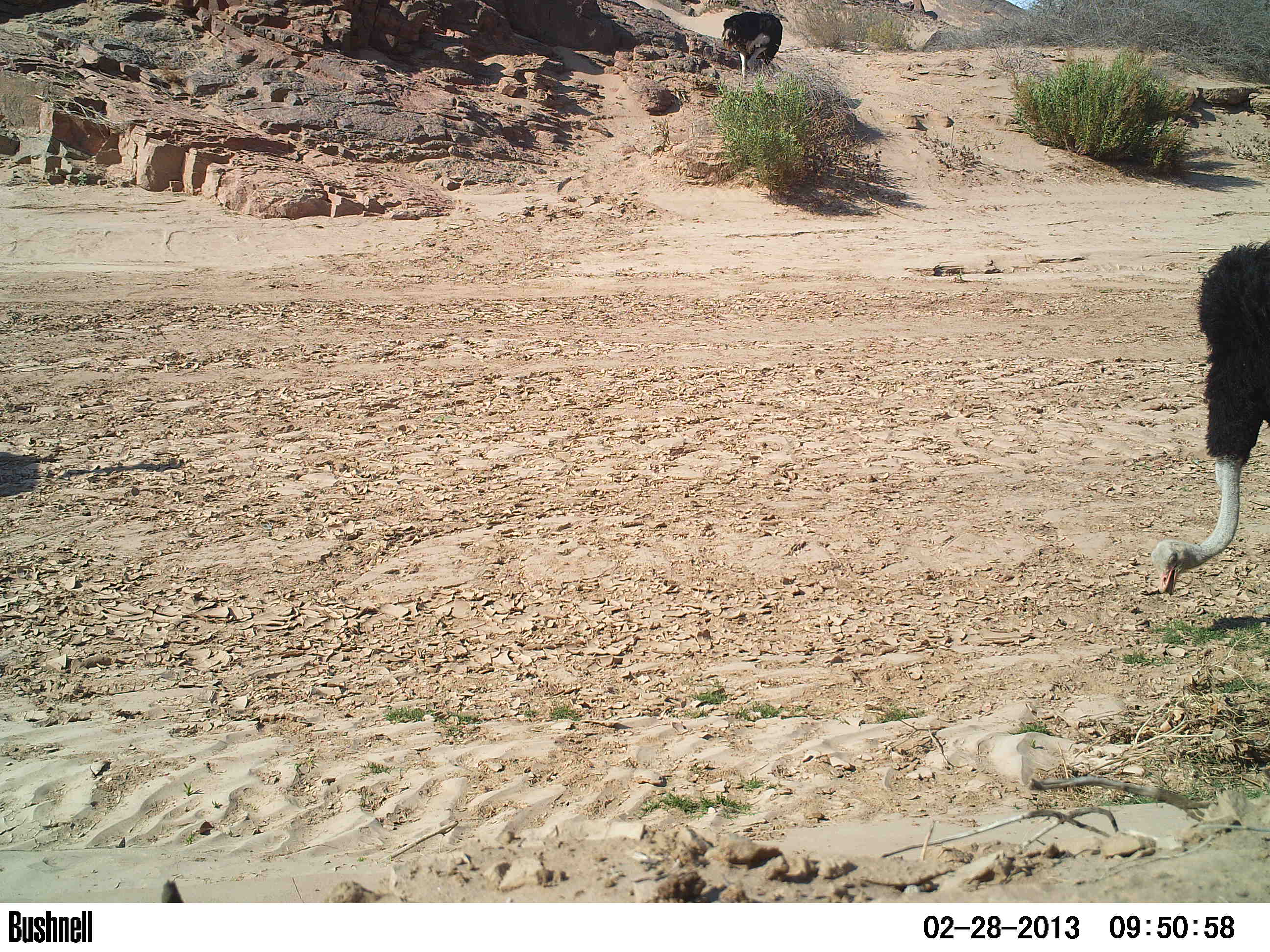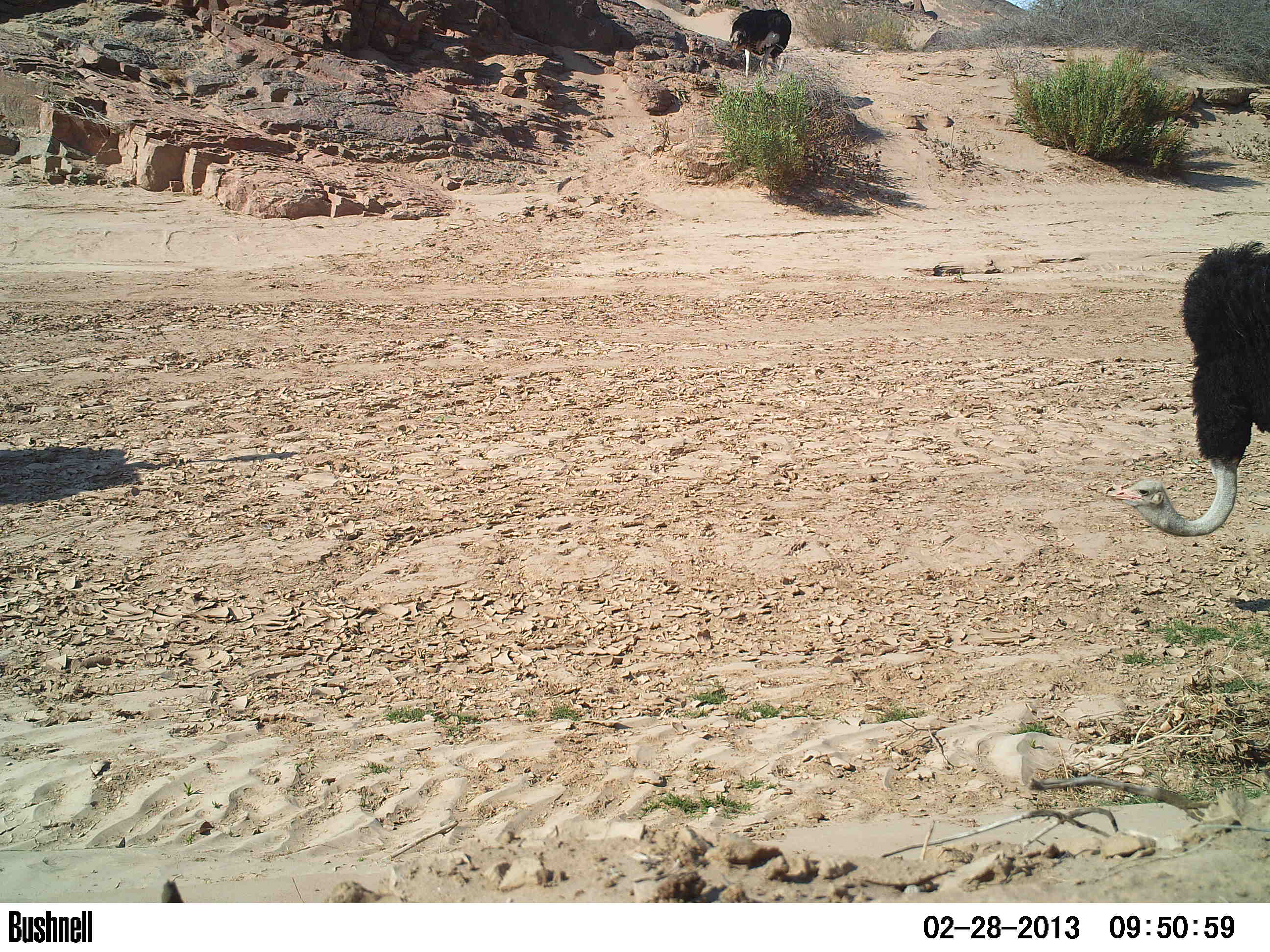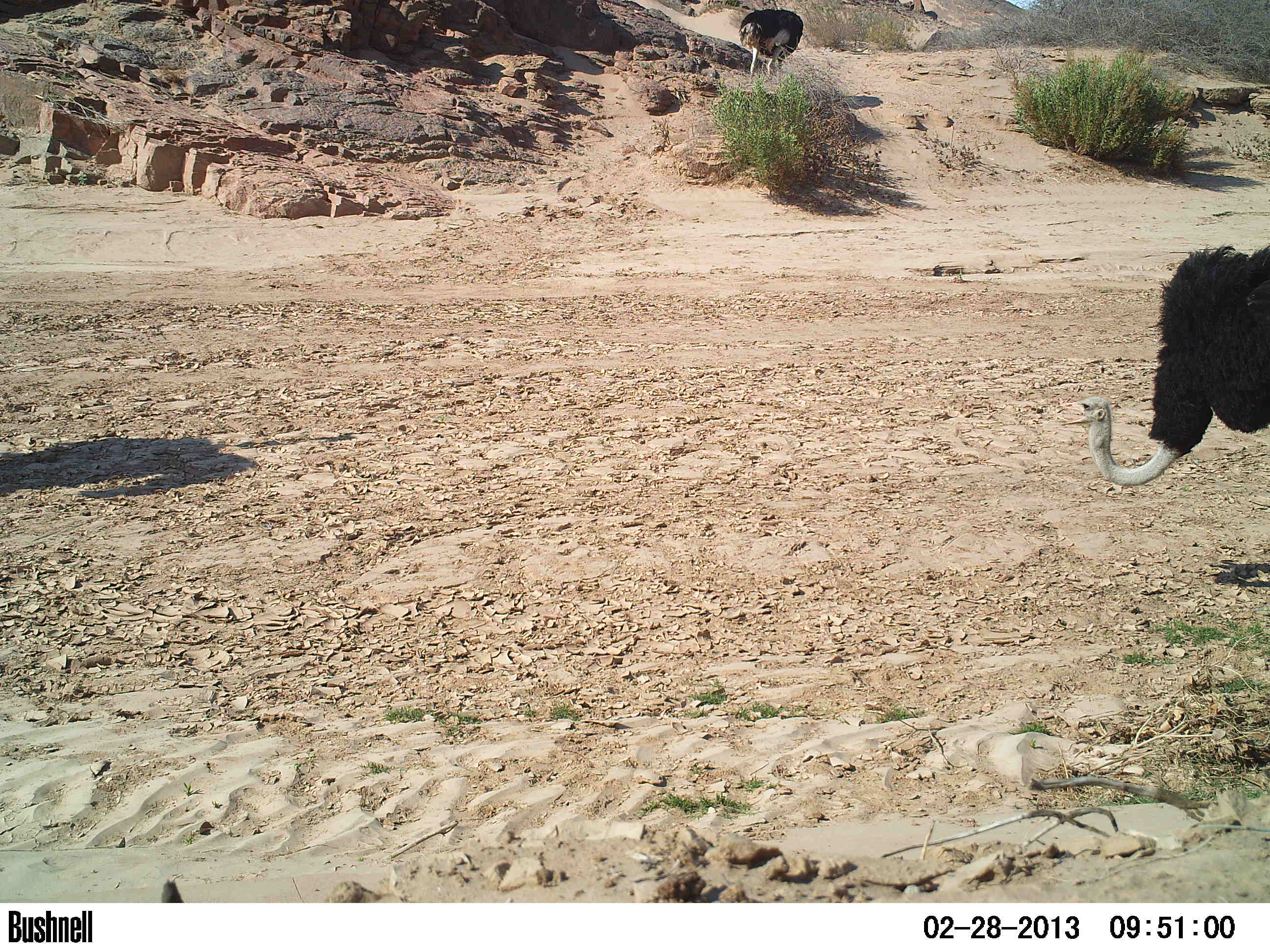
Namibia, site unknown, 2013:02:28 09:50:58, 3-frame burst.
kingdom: Animalia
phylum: Chordata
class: Aves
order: Struthioniformes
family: Struthionidae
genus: Struthio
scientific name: Struthio camelus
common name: common ostrich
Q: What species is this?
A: Struthio camelus (common ostrich).